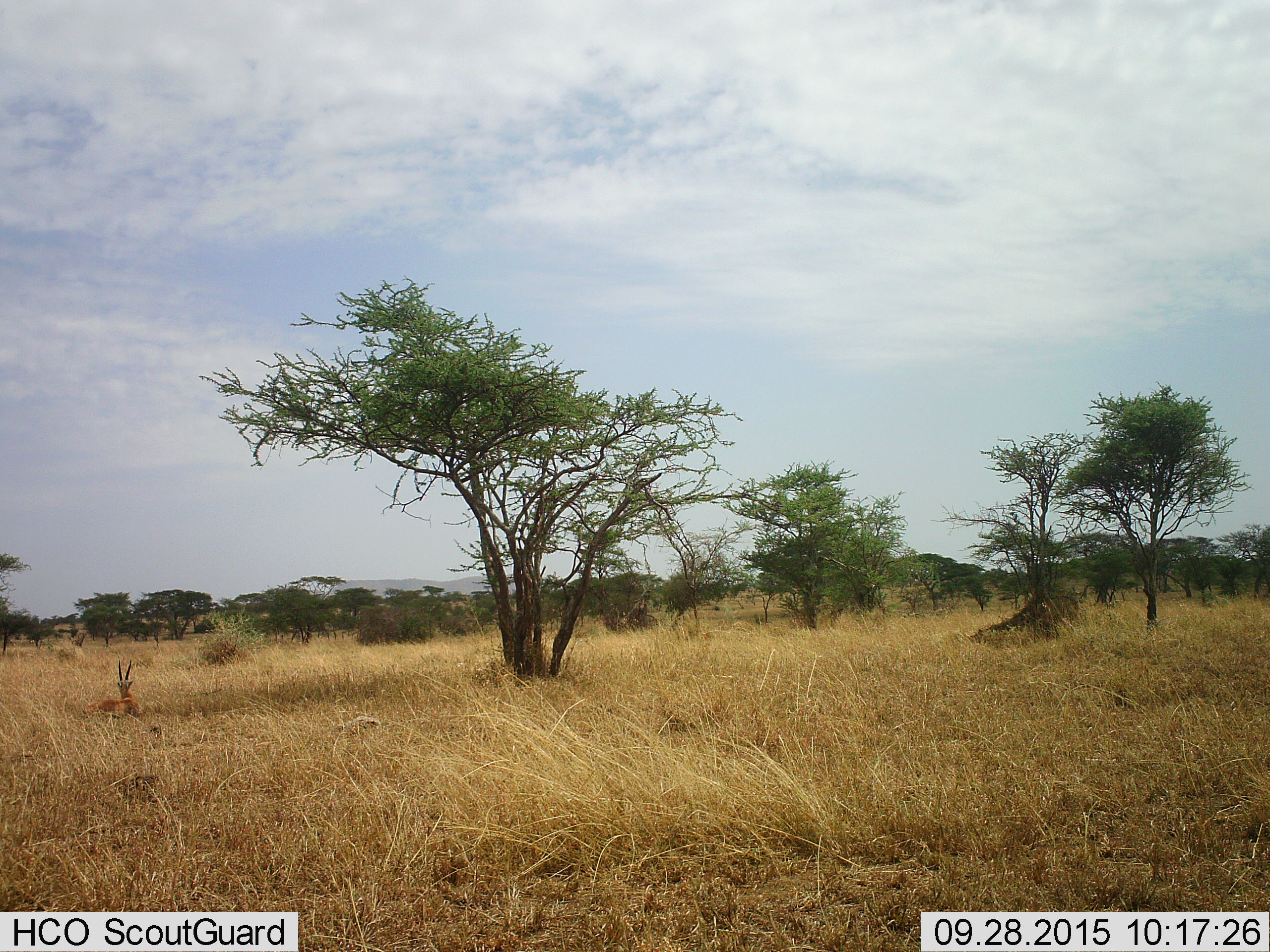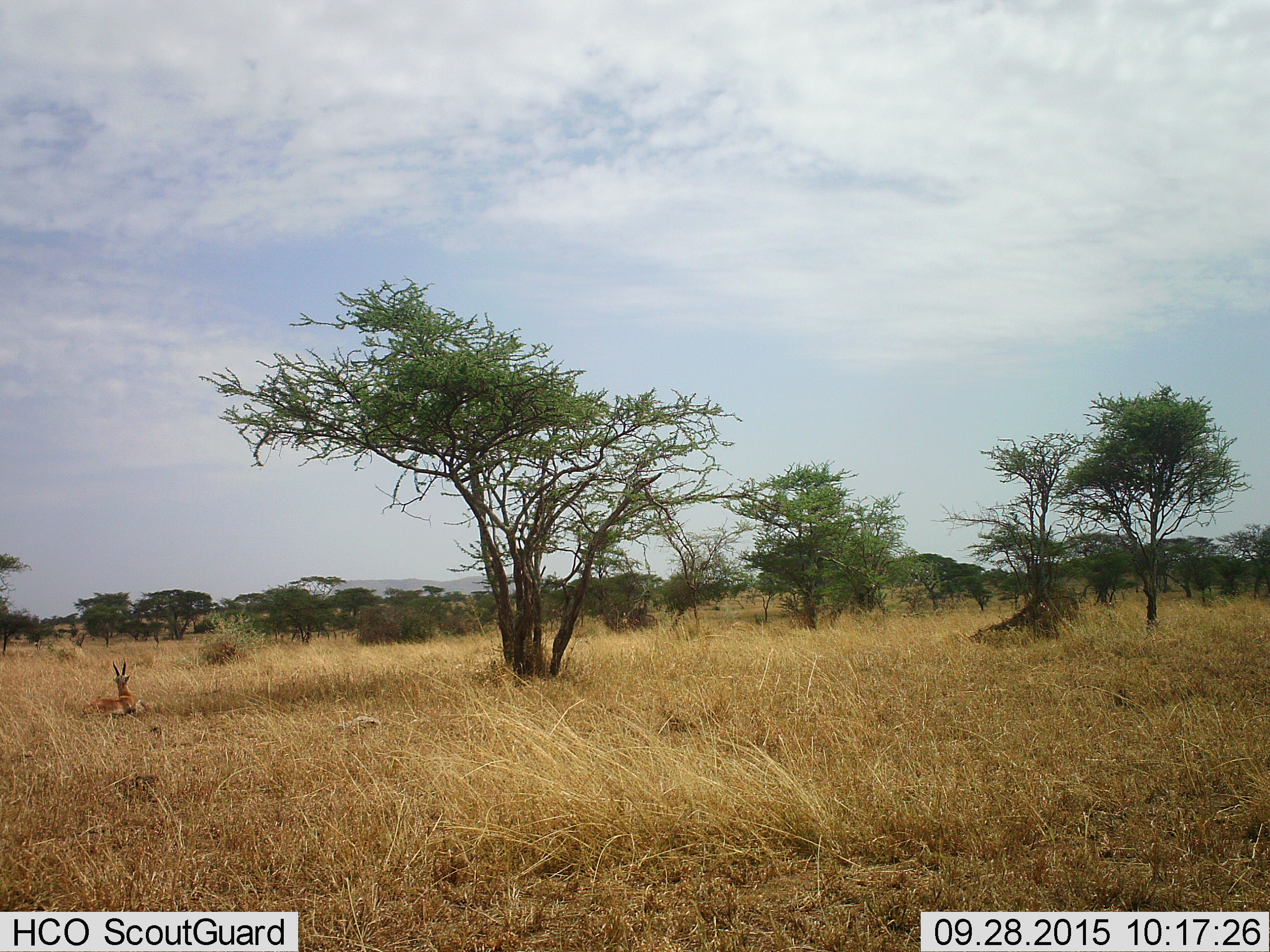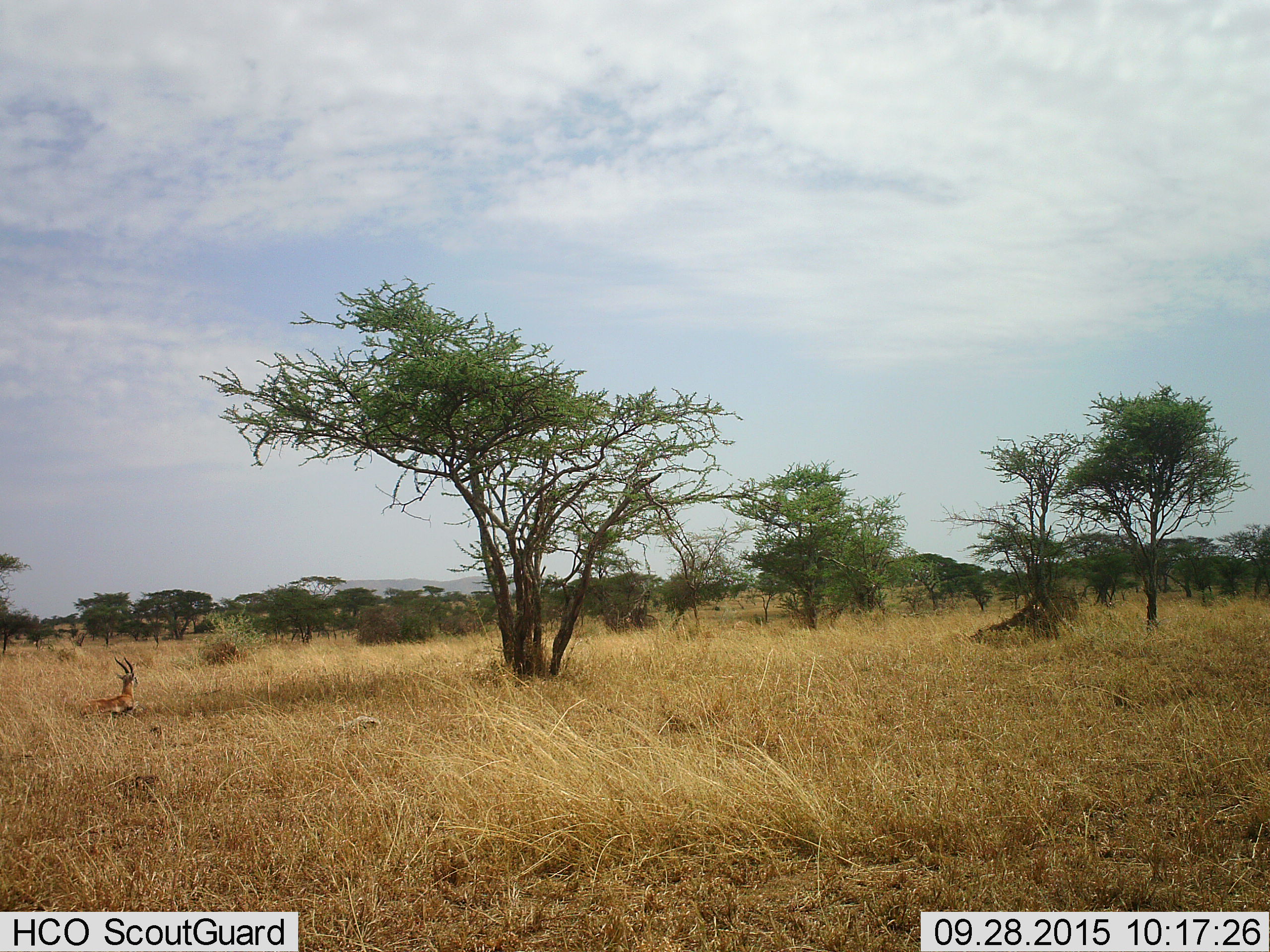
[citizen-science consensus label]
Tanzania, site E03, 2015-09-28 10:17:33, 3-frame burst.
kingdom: Animalia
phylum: Chordata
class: Mammalia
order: Artiodactyla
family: Bovidae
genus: Eudorcas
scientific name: Eudorcas thomsonii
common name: thomson's gazelle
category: gazellethomsons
Gazellethomsons (thomson's gazelle) (Eudorcas thomsonii), count 1. Behavior (volunteer vote fractions): standing 0%, resting 100%, moving 9%, interacting 0%. Young present (vote fraction): 0%. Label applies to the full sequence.